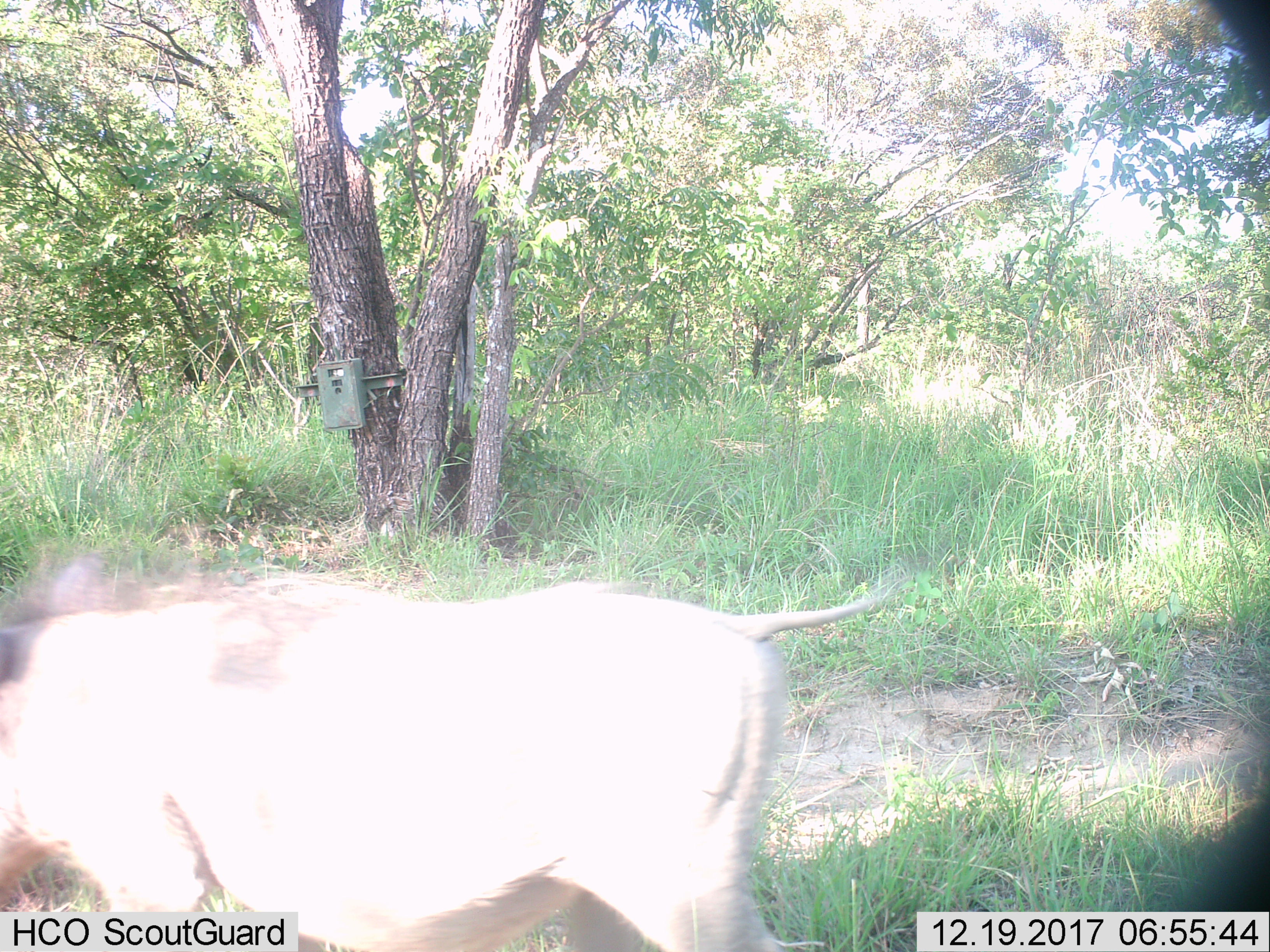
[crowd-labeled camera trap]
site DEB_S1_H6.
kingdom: Animalia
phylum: Chordata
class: Mammalia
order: Artiodactyla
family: Suidae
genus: Phacochoerus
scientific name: Phacochoerus africanus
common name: warthog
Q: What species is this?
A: Warthog (Phacochoerus africanus).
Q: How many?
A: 1.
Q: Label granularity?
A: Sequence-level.